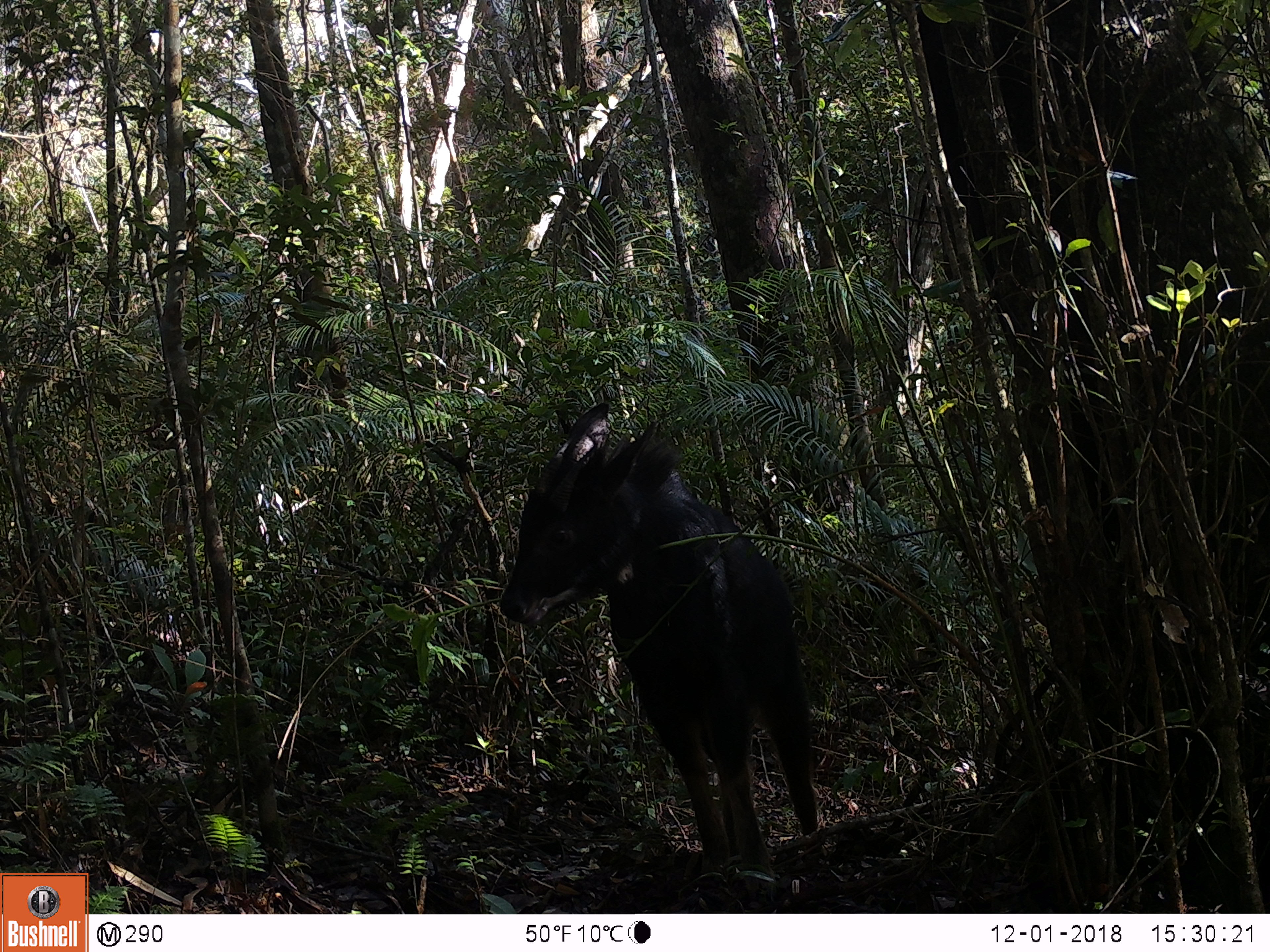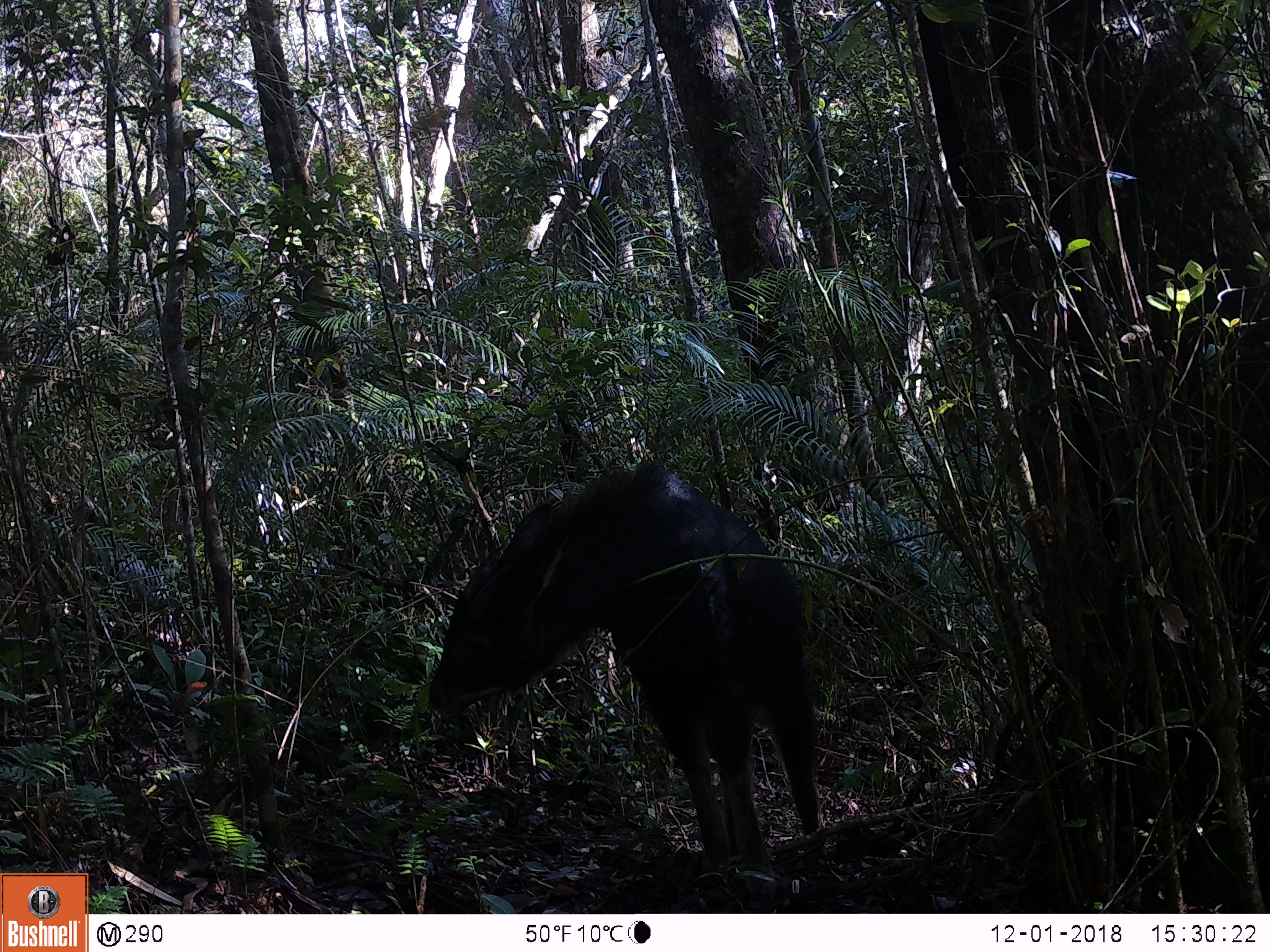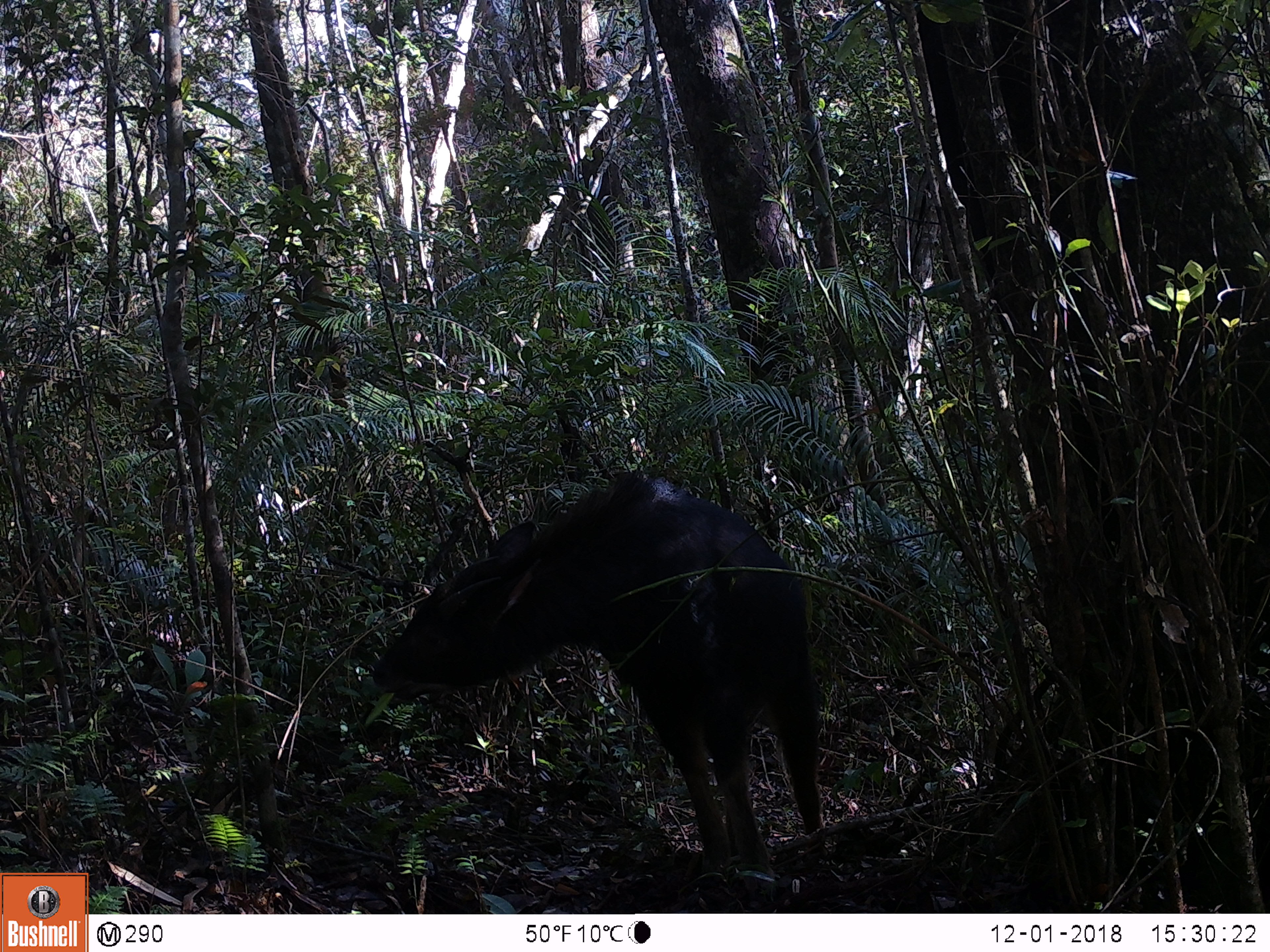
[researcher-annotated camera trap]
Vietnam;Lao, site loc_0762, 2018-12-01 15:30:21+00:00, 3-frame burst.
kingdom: Animalia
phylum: Chordata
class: Mammalia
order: Artiodactyla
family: Bovidae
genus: Capricornis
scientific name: Capricornis sumatraensis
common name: chinese serow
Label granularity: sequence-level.